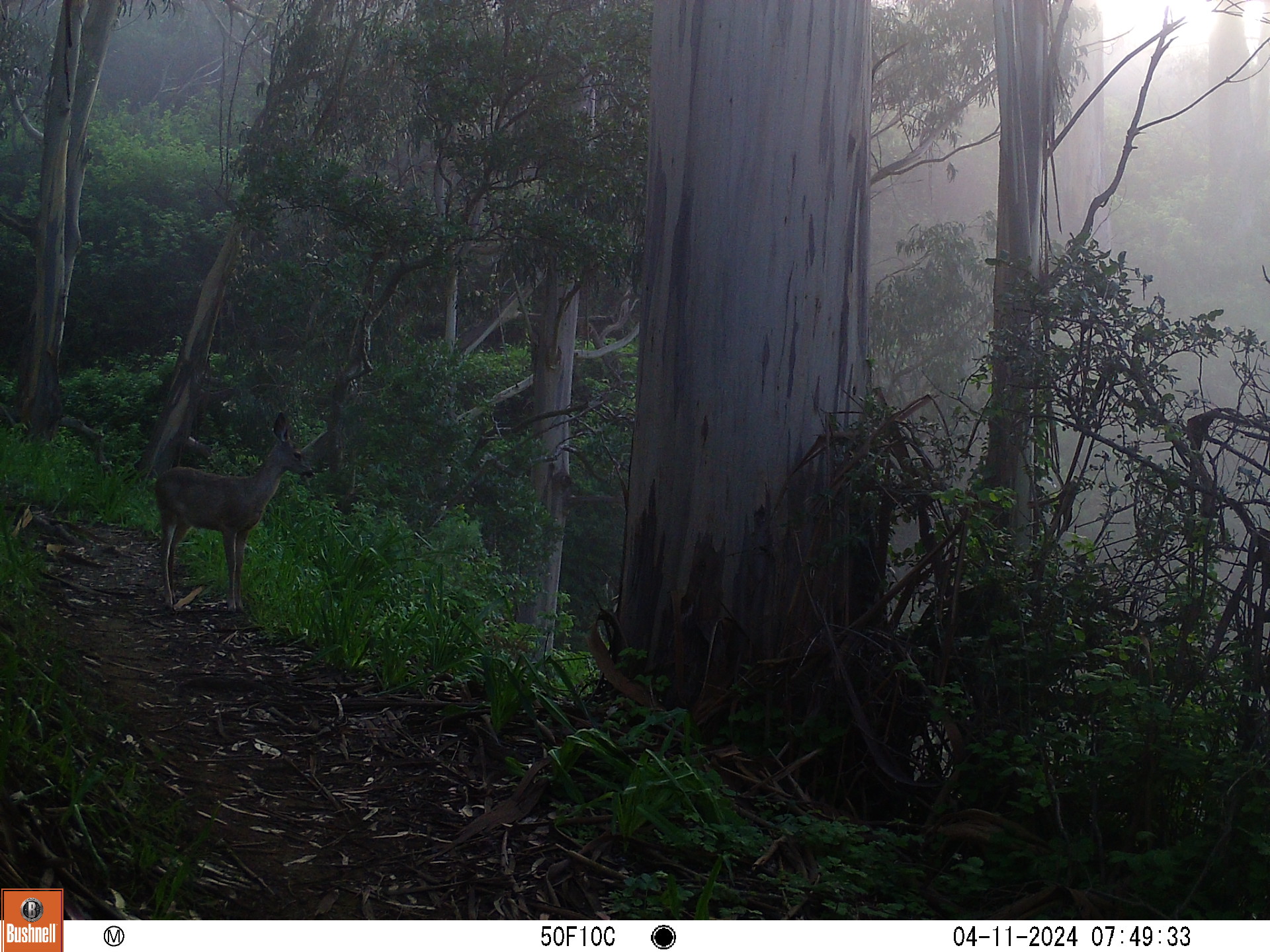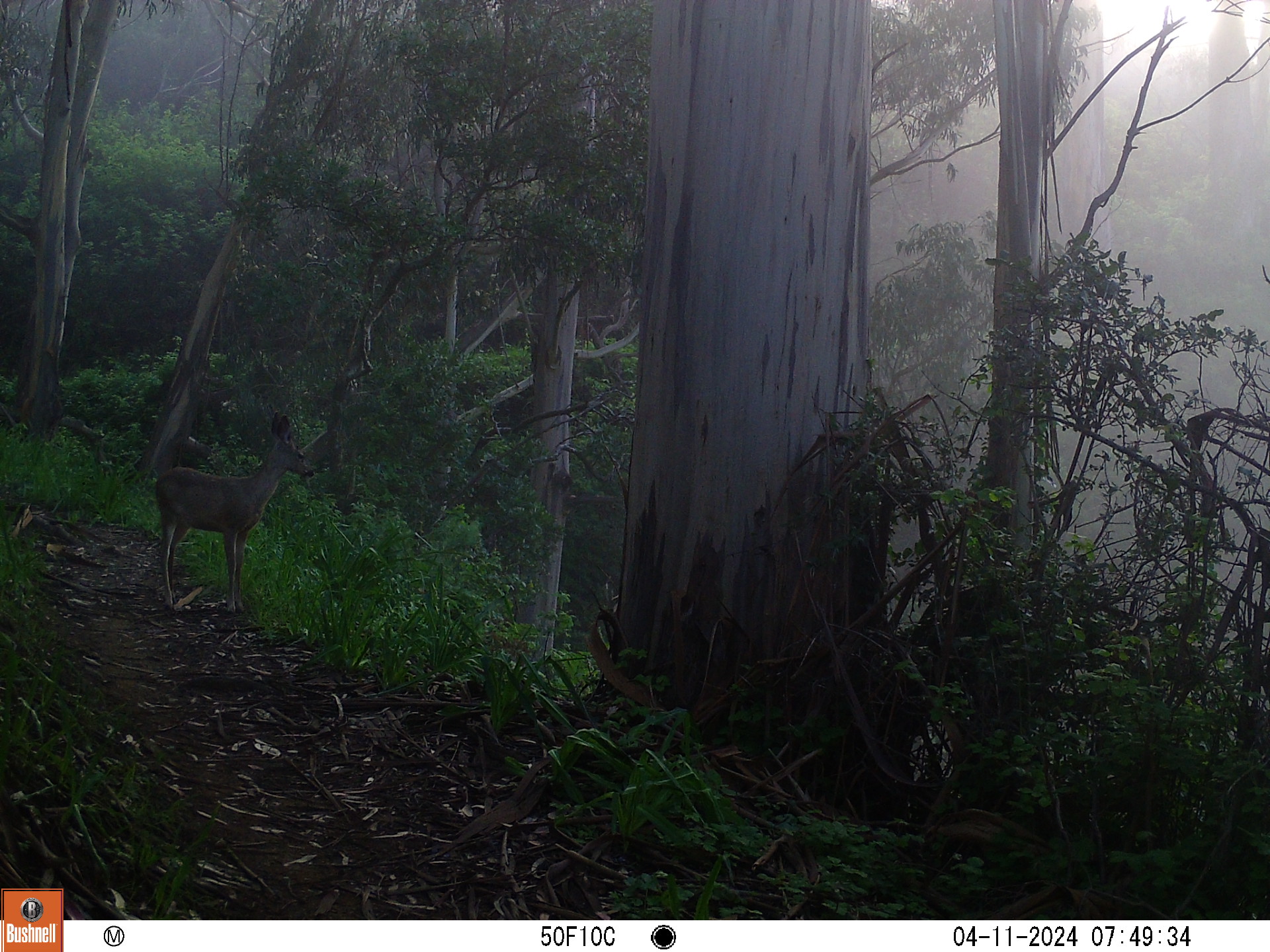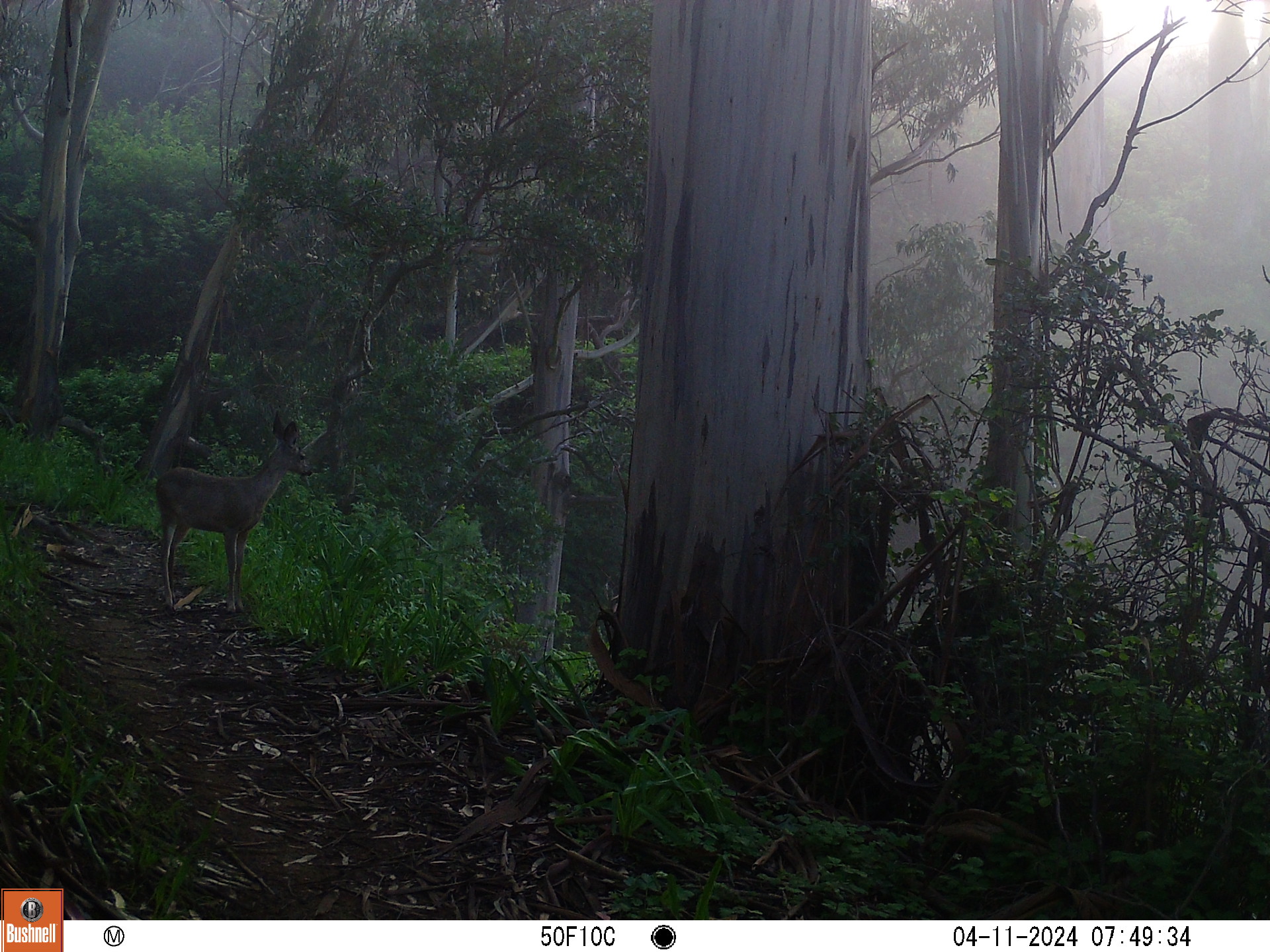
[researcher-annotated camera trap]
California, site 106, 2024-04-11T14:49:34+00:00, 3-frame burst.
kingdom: Animalia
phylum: Chordata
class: Mammalia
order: Artiodactyla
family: Cervidae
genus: Odocoileus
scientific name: Odocoileus hemionus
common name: mule deer